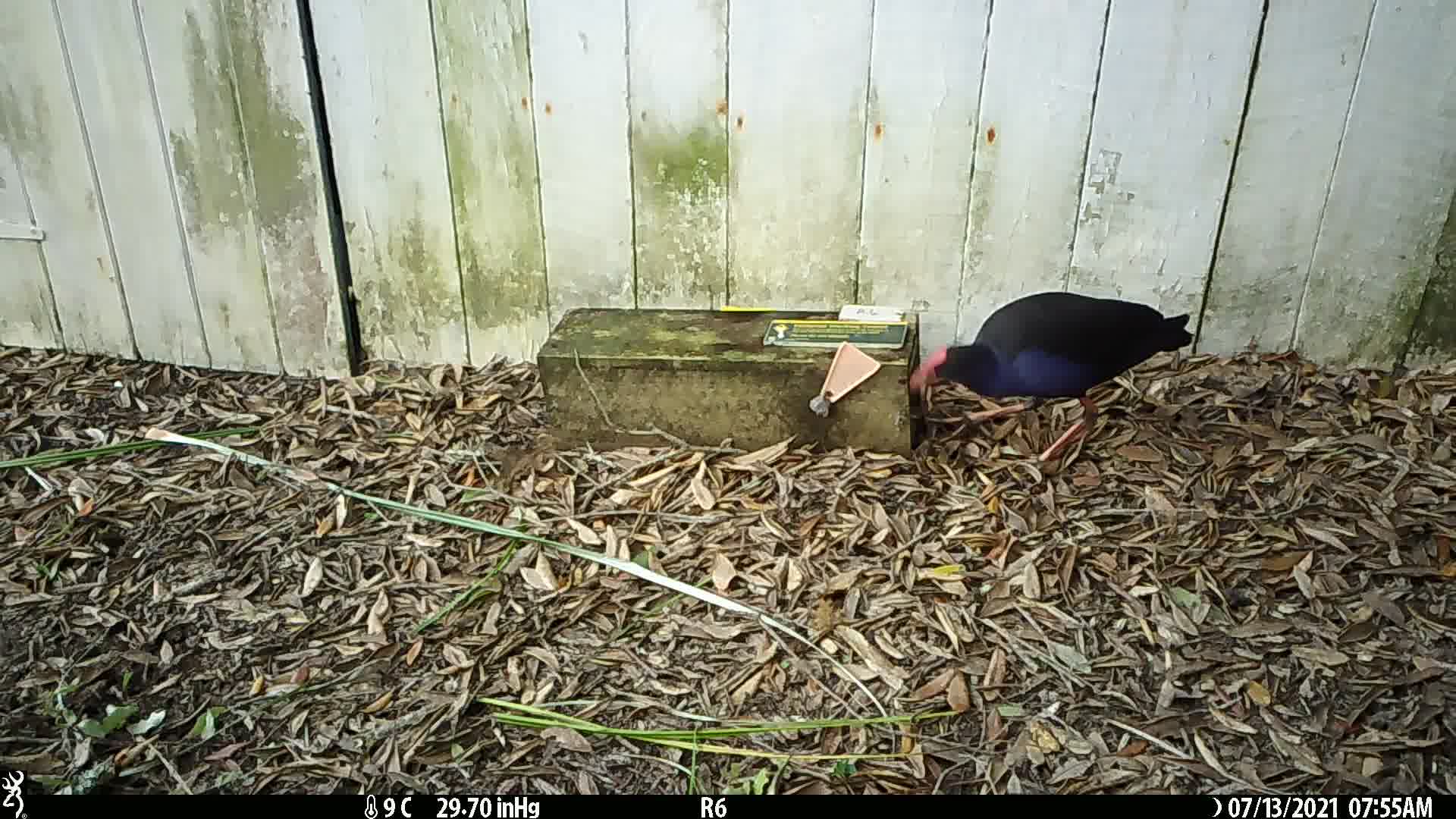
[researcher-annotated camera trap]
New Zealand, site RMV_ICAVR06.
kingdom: Animalia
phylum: Chordata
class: Aves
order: Gruiformes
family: Rallidae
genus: Porphyrio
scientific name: Porphyrio melanotus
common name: australasian swamphen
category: pukeko